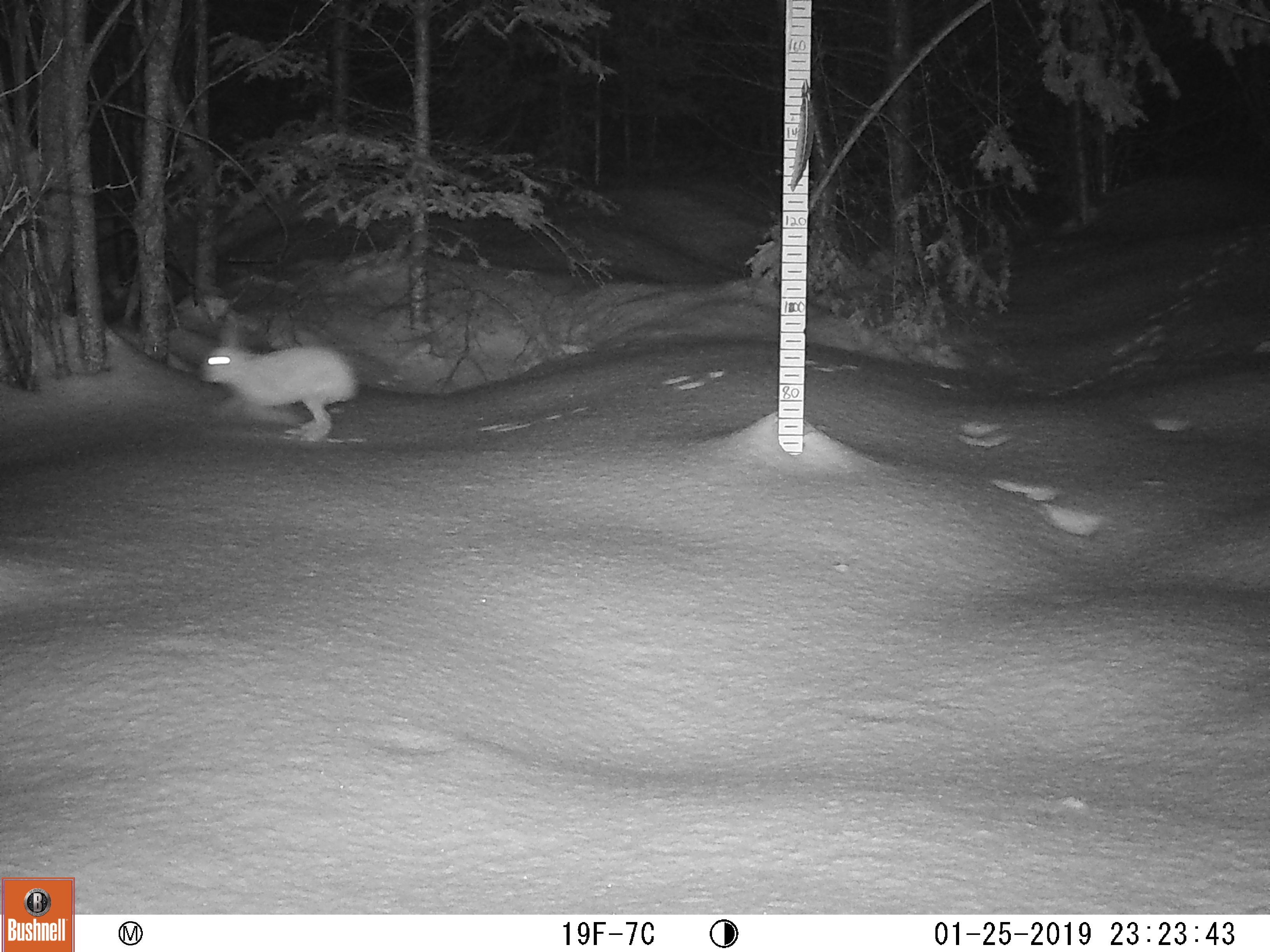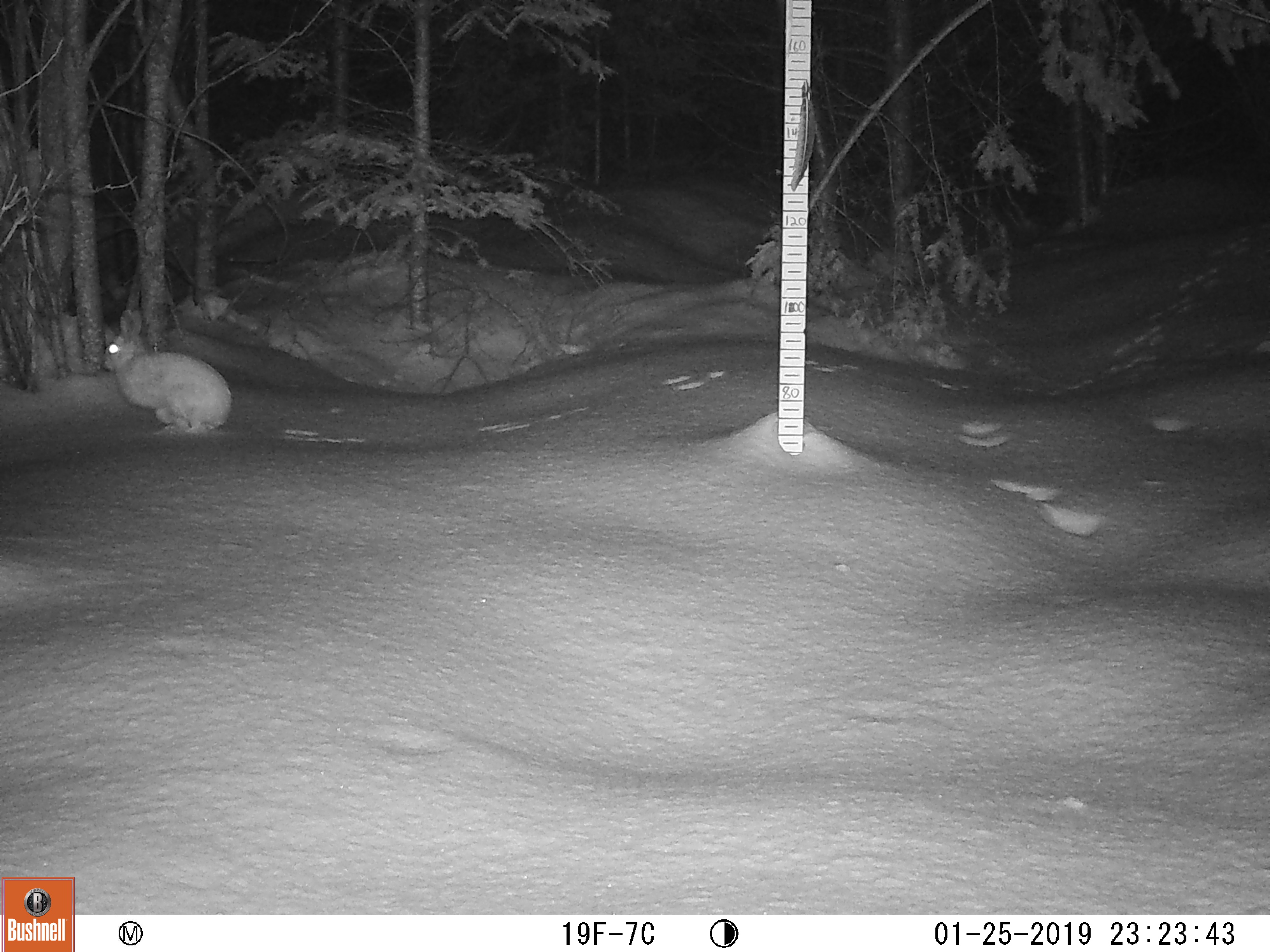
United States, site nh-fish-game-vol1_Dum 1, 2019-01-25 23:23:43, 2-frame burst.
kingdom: Animalia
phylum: Chordata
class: Mammalia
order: Lagomorpha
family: Leporidae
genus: Lepus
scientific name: Lepus americanus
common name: snowshoe hare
Snowshoe hare (Lepus americanus).